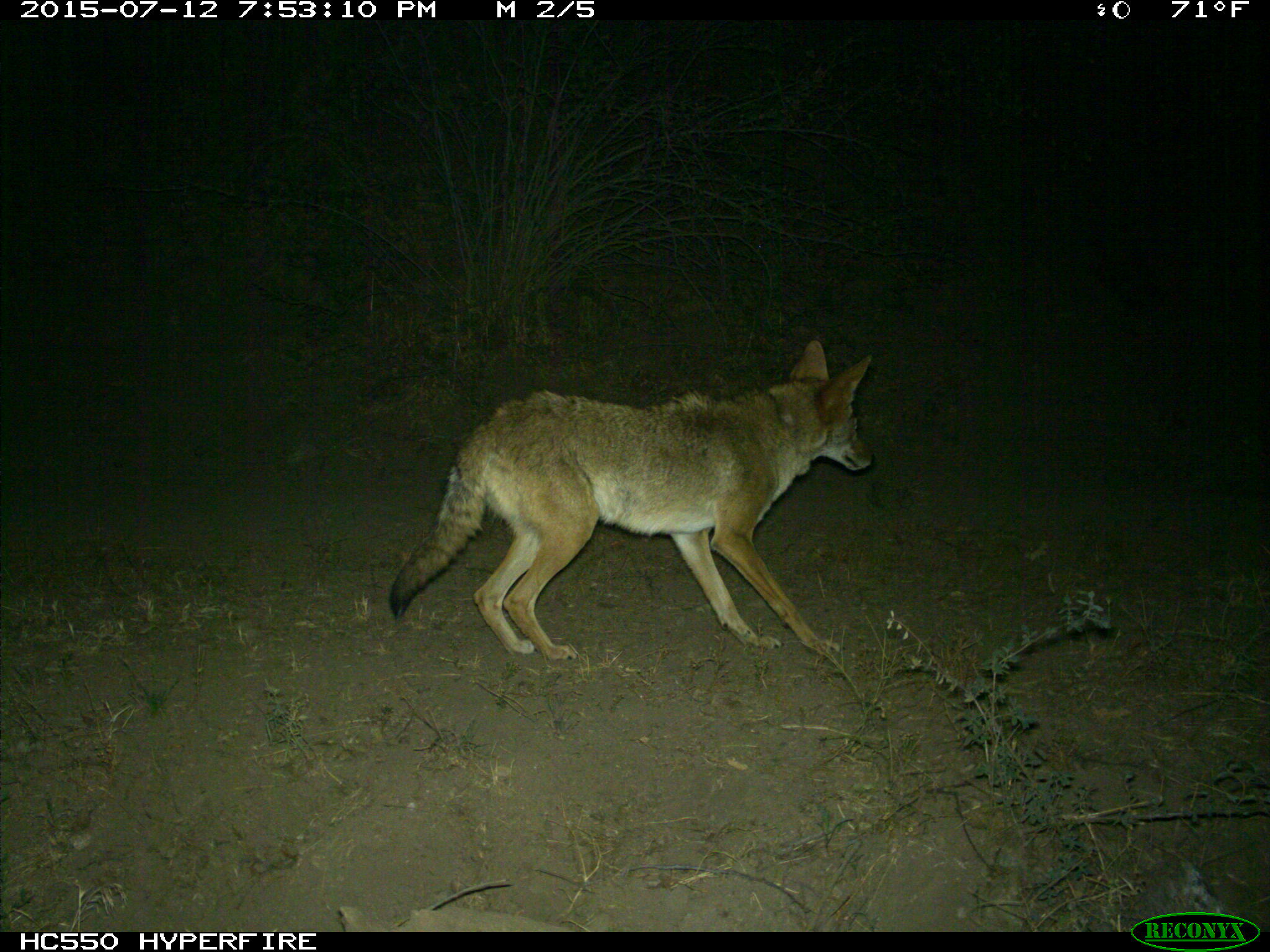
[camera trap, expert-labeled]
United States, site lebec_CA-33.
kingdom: Animalia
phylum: Chordata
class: Mammalia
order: Carnivora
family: Canidae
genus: Canis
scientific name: Canis latrans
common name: coyote